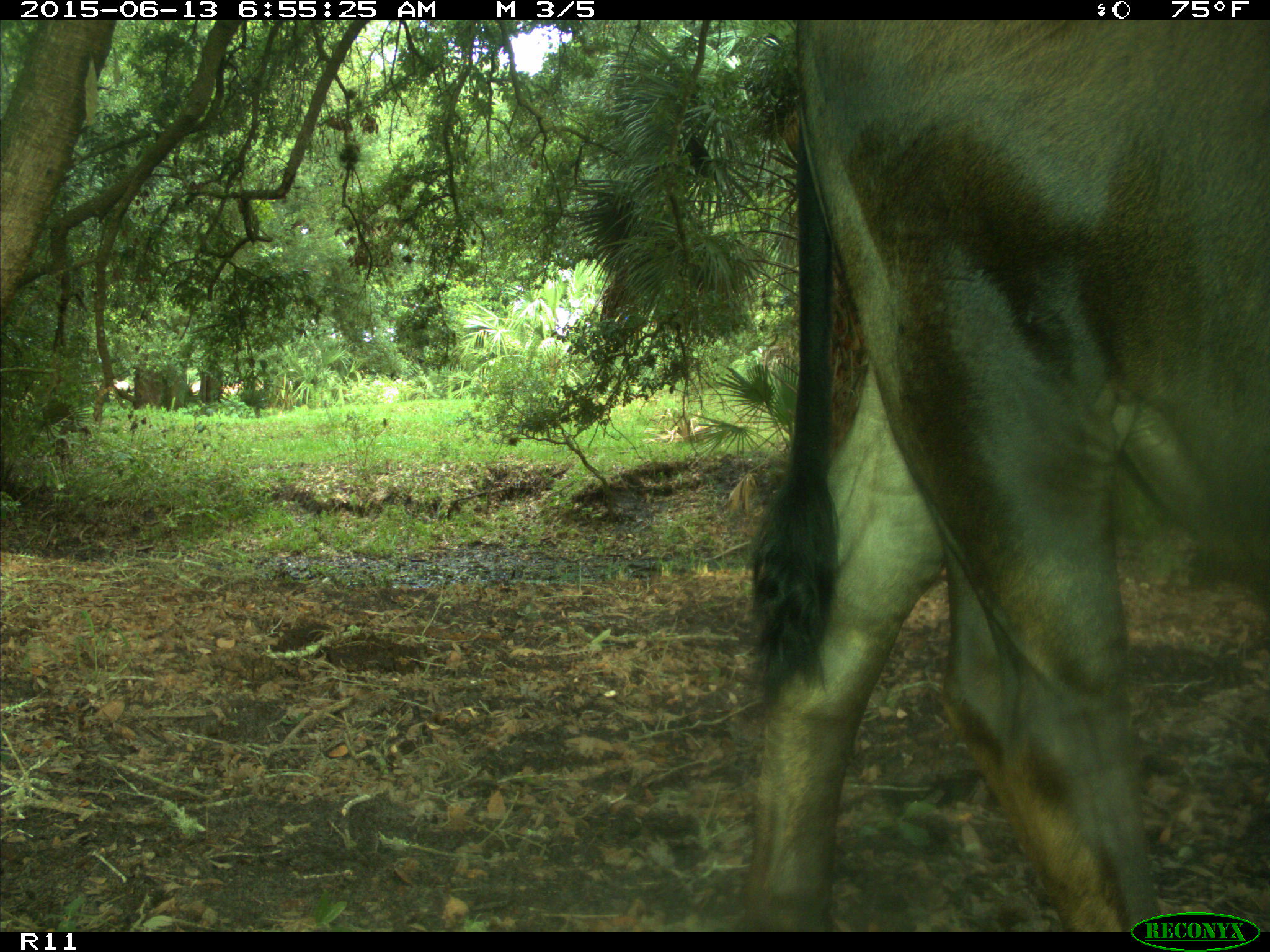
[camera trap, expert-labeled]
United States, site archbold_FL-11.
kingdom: Animalia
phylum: Chordata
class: Mammalia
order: Artiodactyla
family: Bovidae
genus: Bos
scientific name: Bos taurus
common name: domestic cow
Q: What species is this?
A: Bos taurus (domestic cow).